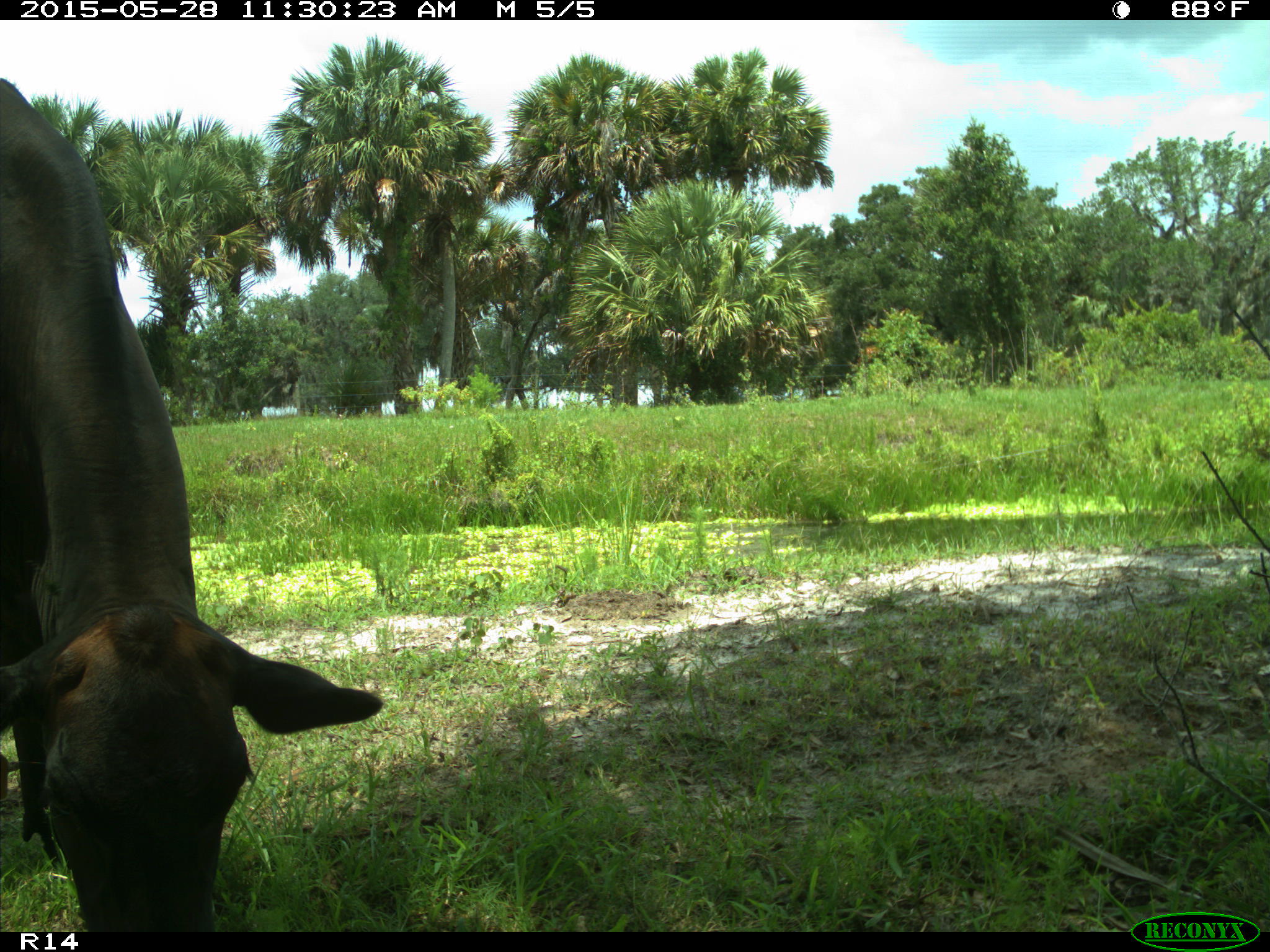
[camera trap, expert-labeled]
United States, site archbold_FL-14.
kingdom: Animalia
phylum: Chordata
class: Mammalia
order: Artiodactyla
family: Bovidae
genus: Bos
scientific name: Bos taurus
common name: domestic cow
Bos taurus (domestic cow).